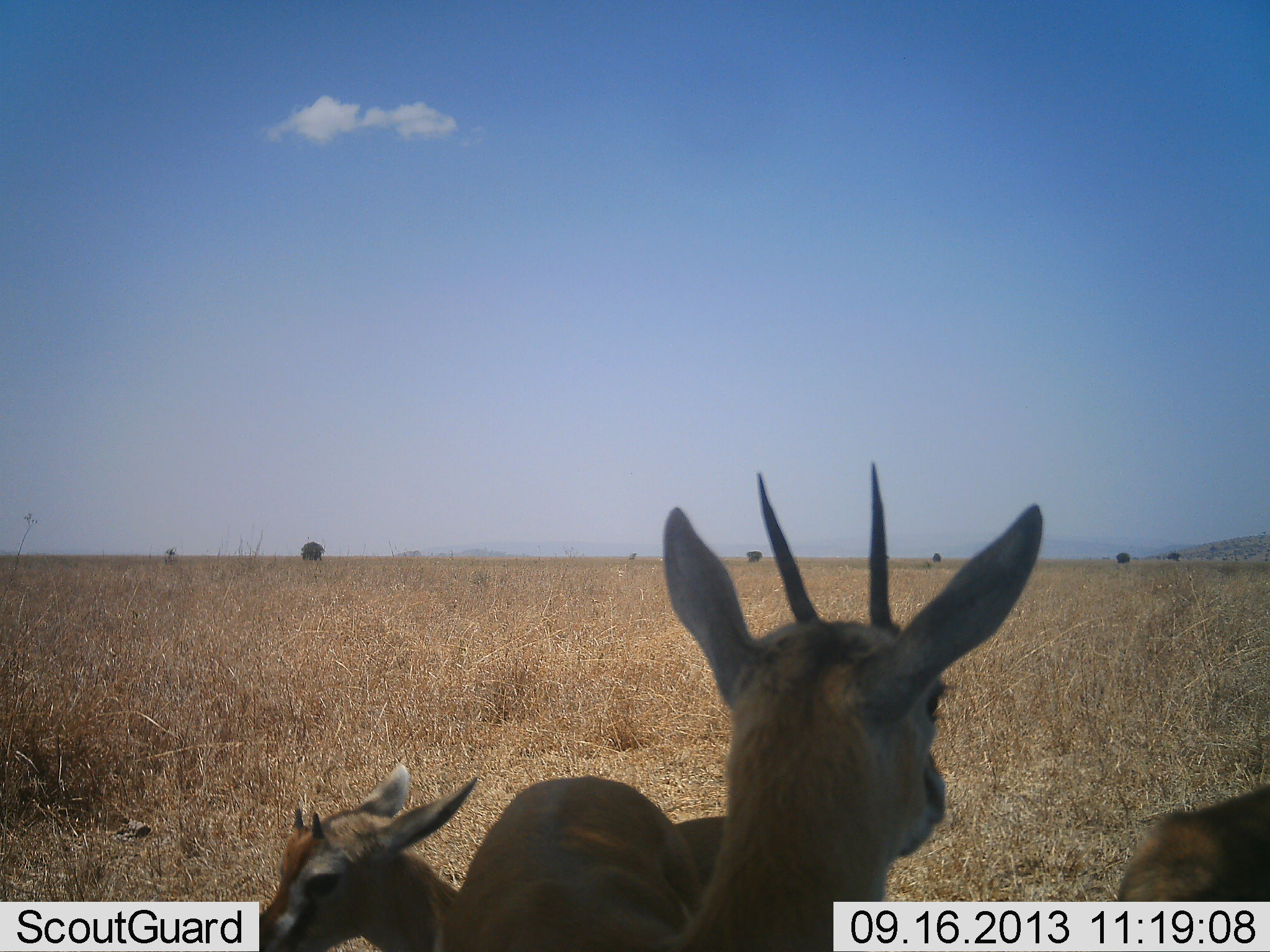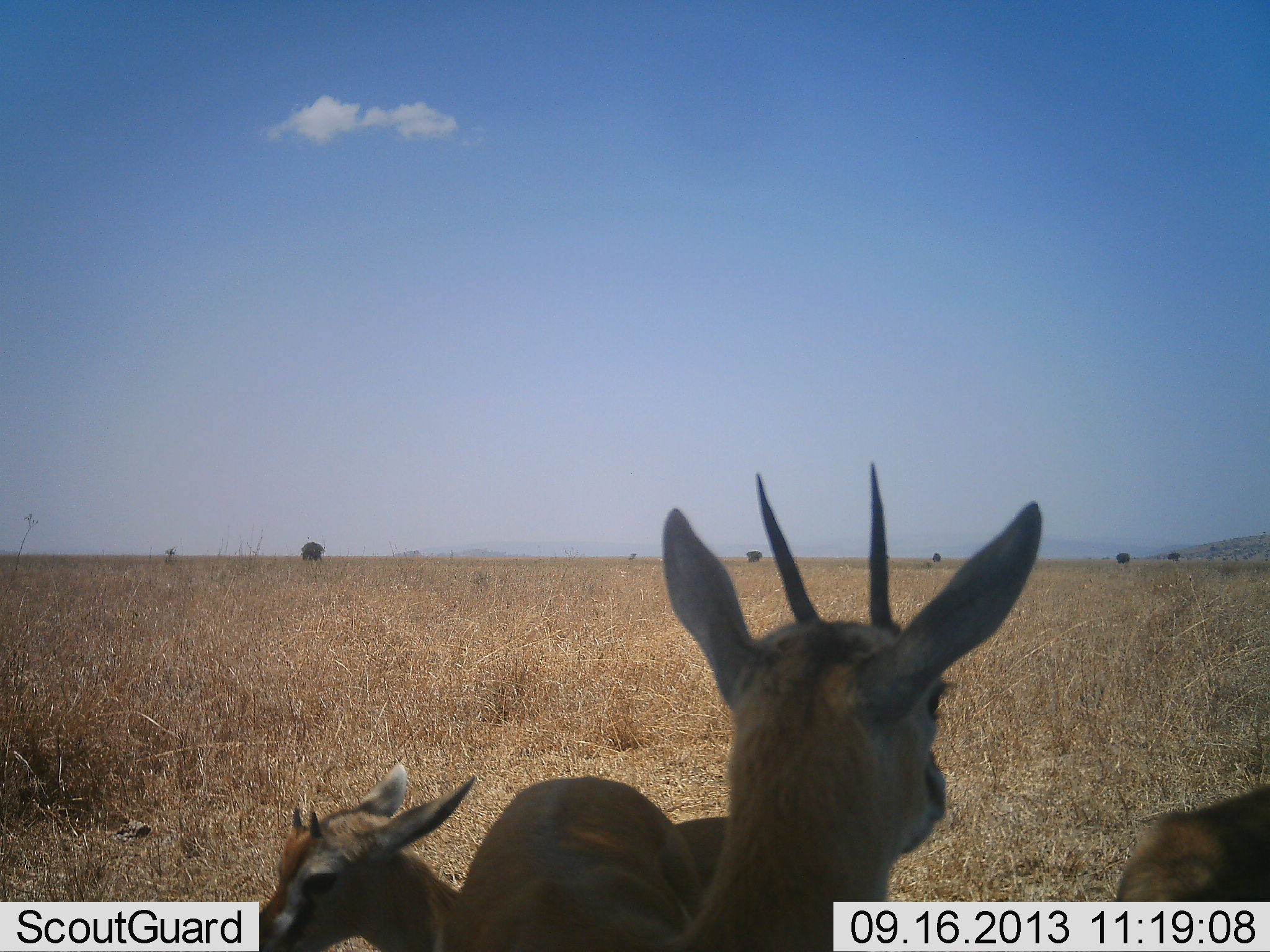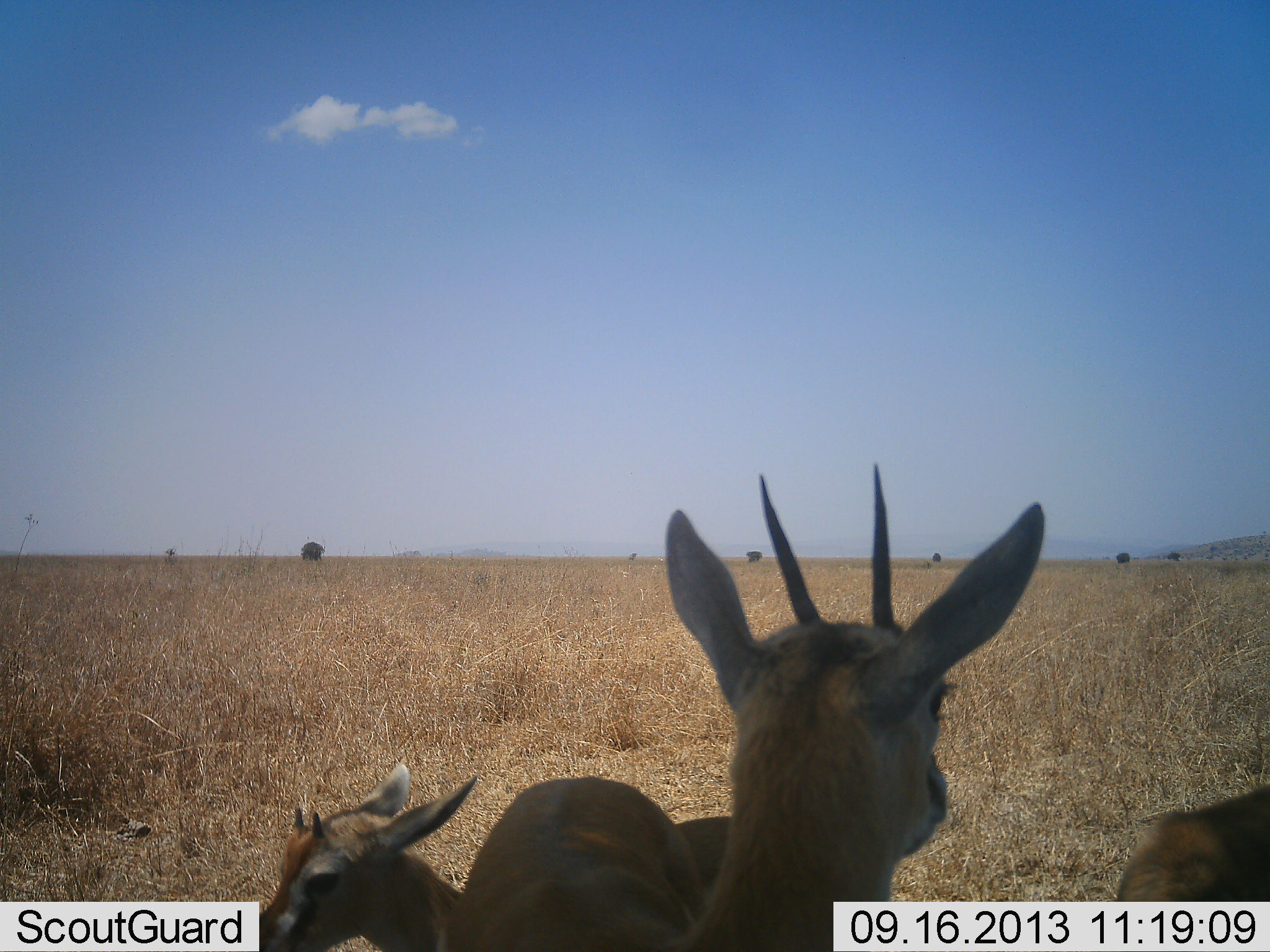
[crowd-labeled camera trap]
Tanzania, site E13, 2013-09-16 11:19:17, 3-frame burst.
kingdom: Animalia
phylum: Chordata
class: Mammalia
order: Artiodactyla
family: Bovidae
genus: Eudorcas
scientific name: Eudorcas thomsonii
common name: thomson's gazelle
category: gazellethomsons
Gazellethomsons (thomson's gazelle) (Eudorcas thomsonii), count 3. Behavior (volunteer vote fractions): standing 80%, resting 40%, moving 0%, interacting 0%. Young present (vote fraction): 80%. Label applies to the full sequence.